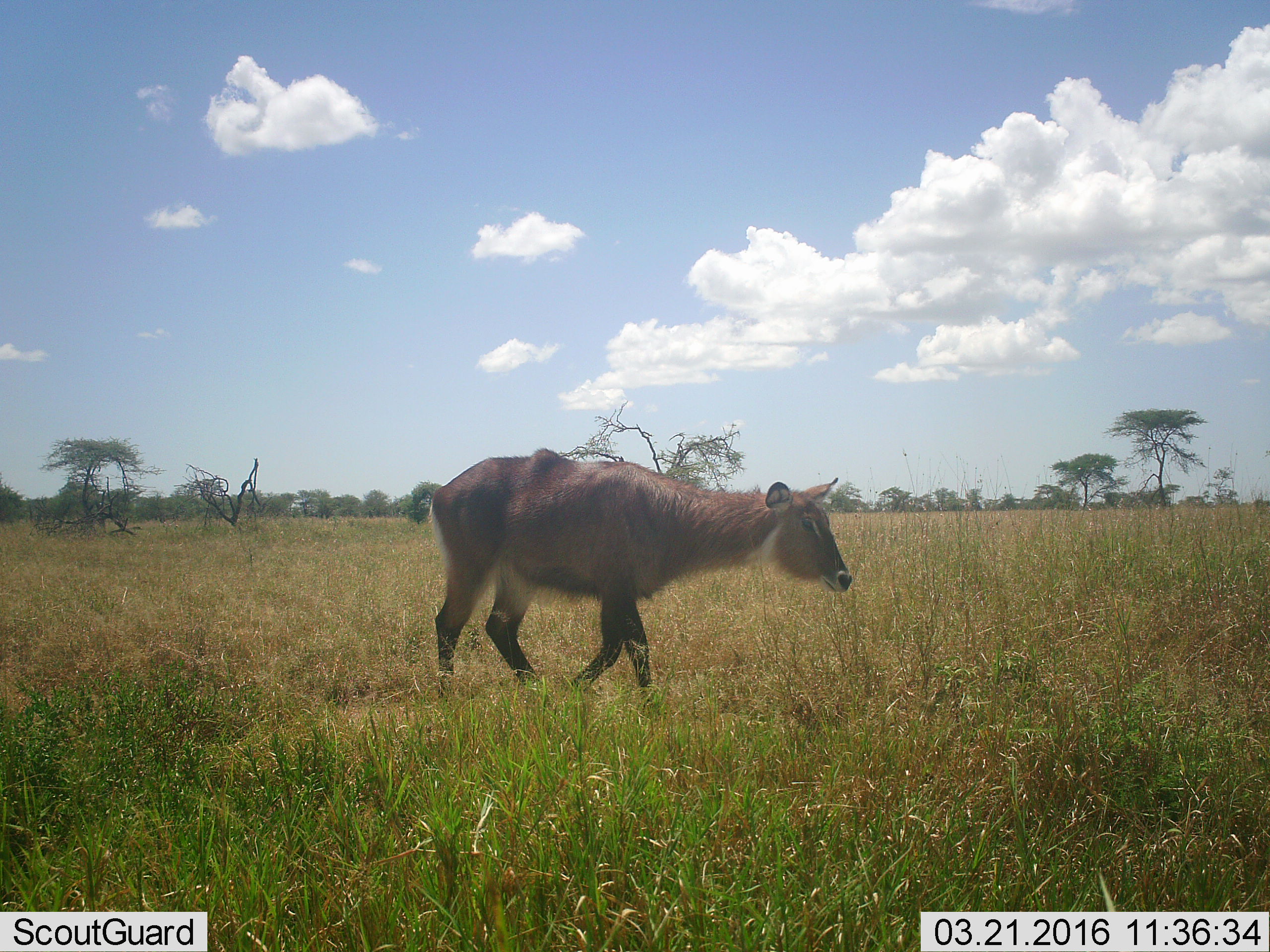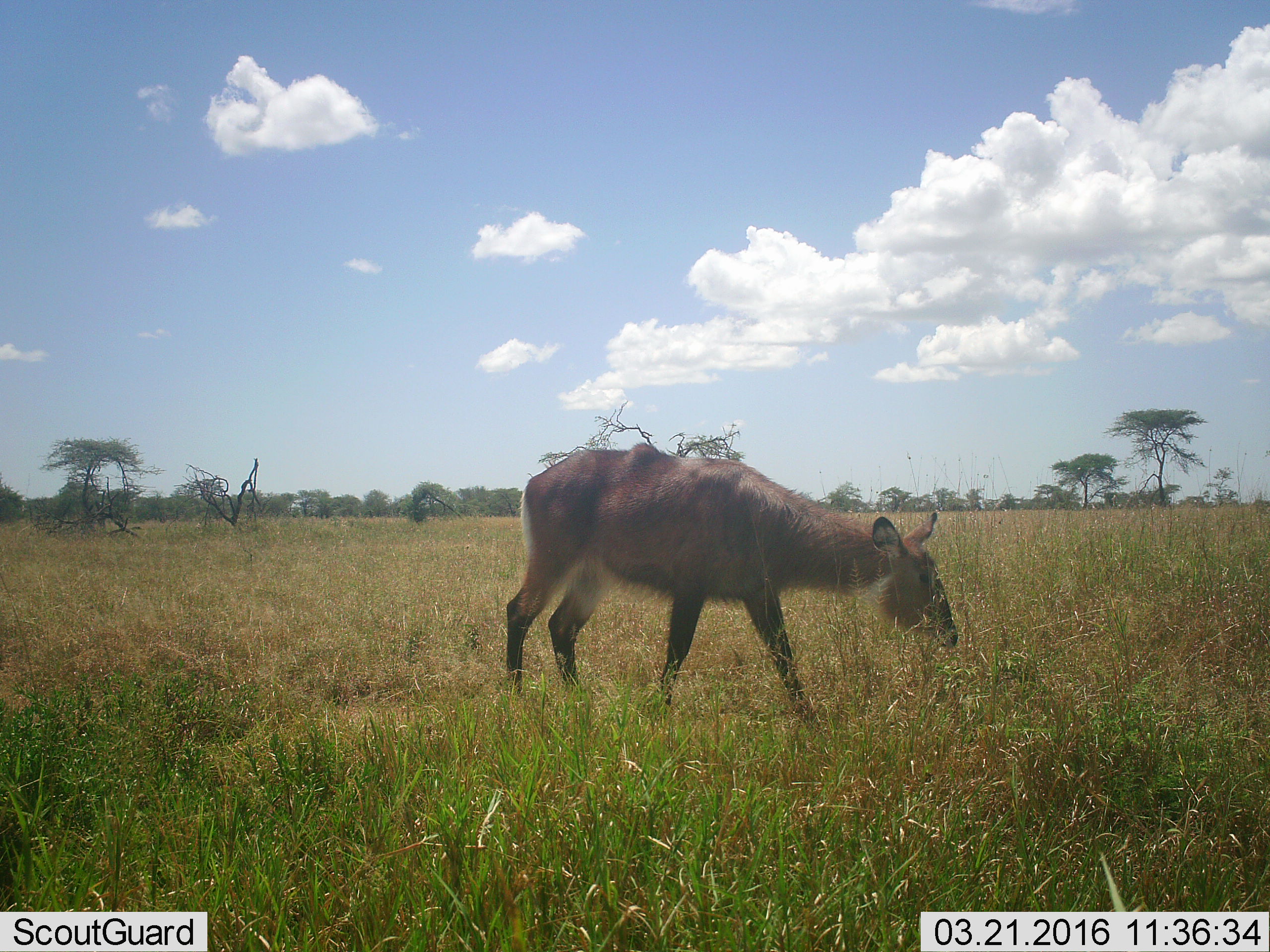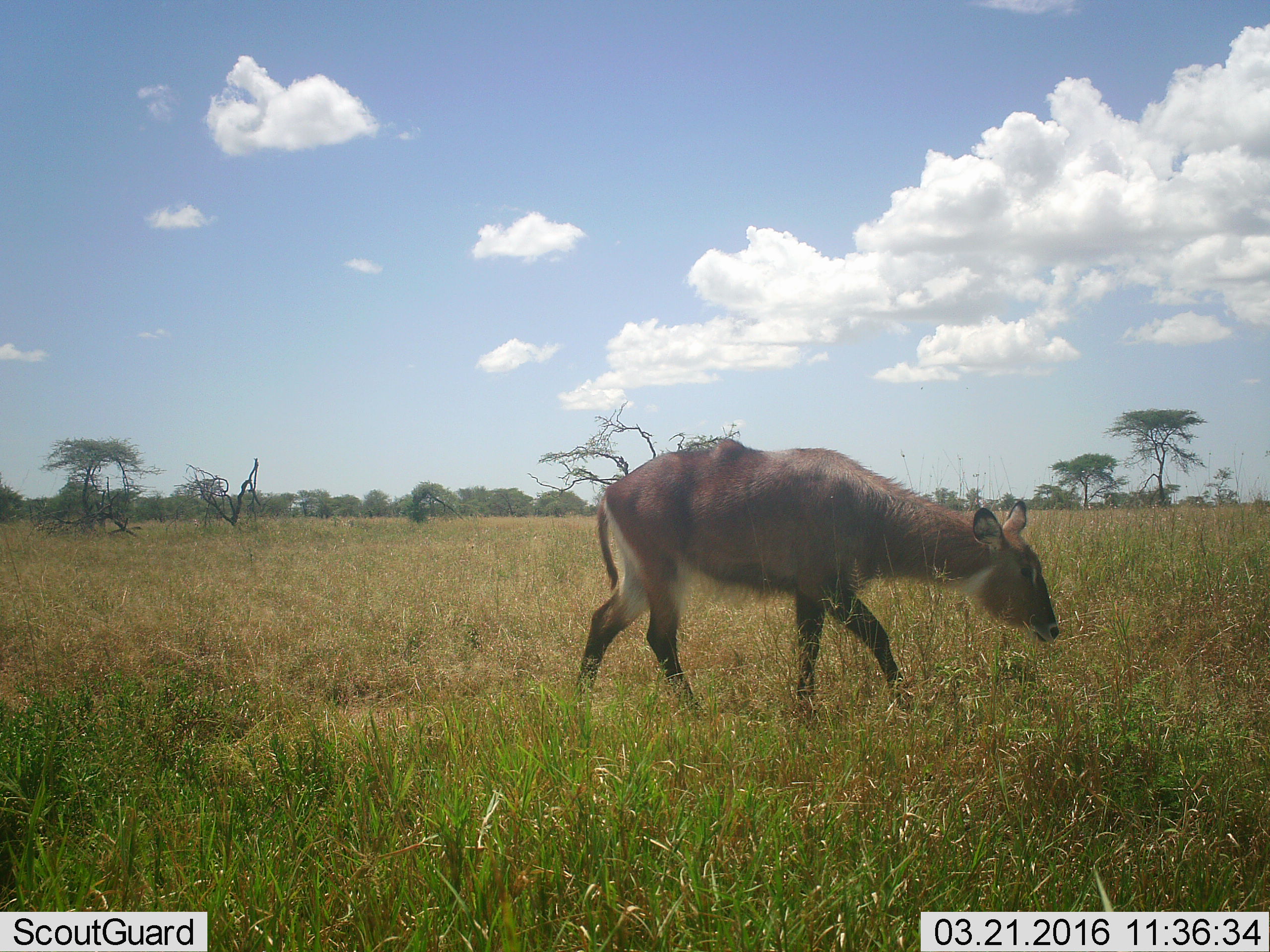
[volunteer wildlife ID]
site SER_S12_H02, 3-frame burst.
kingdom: Animalia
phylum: Chordata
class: Mammalia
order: Artiodactyla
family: Bovidae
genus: Kobus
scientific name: Kobus ellipsiprymnus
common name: waterbuck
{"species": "waterbuck (Kobus ellipsiprymnus)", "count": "1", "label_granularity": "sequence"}